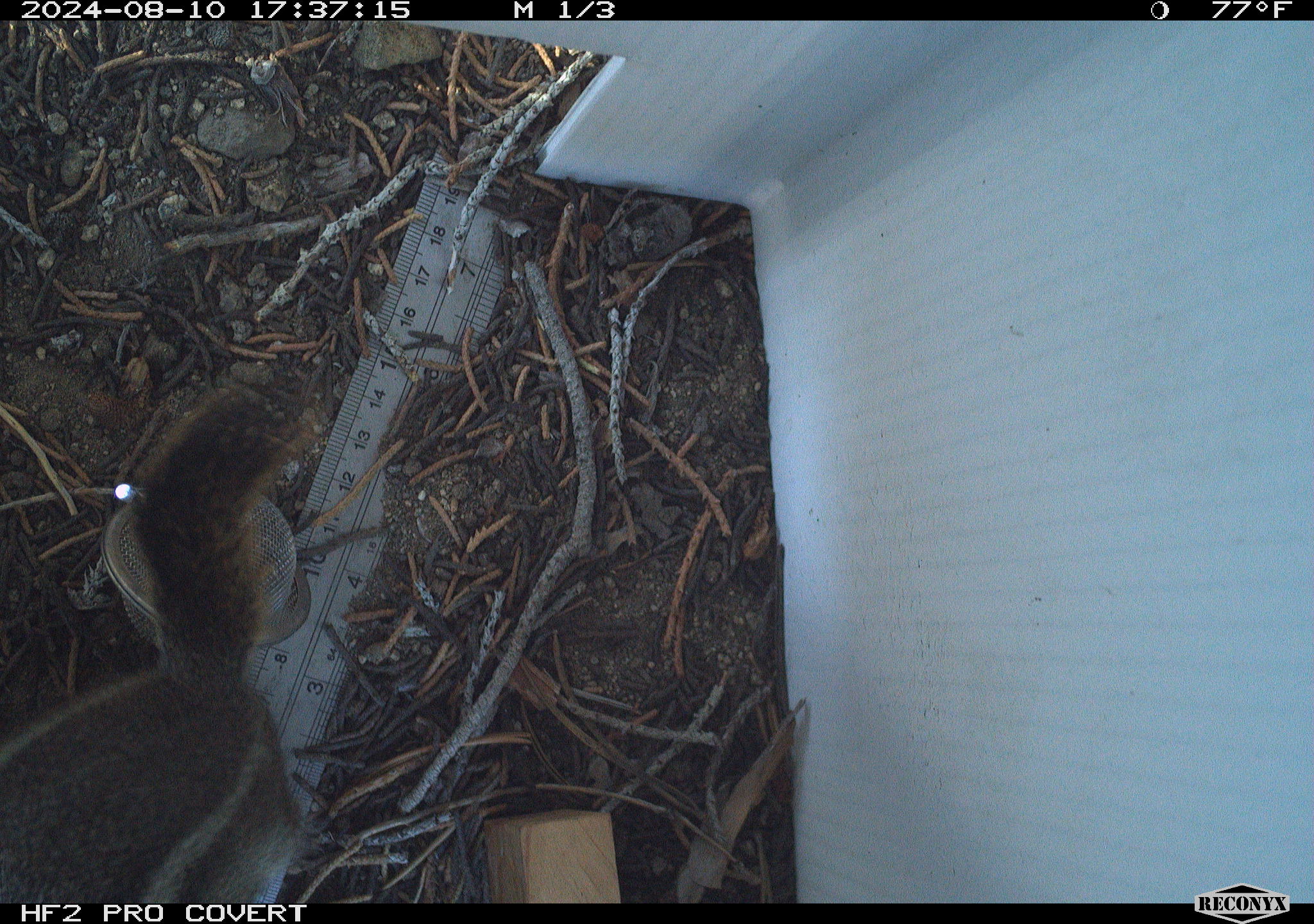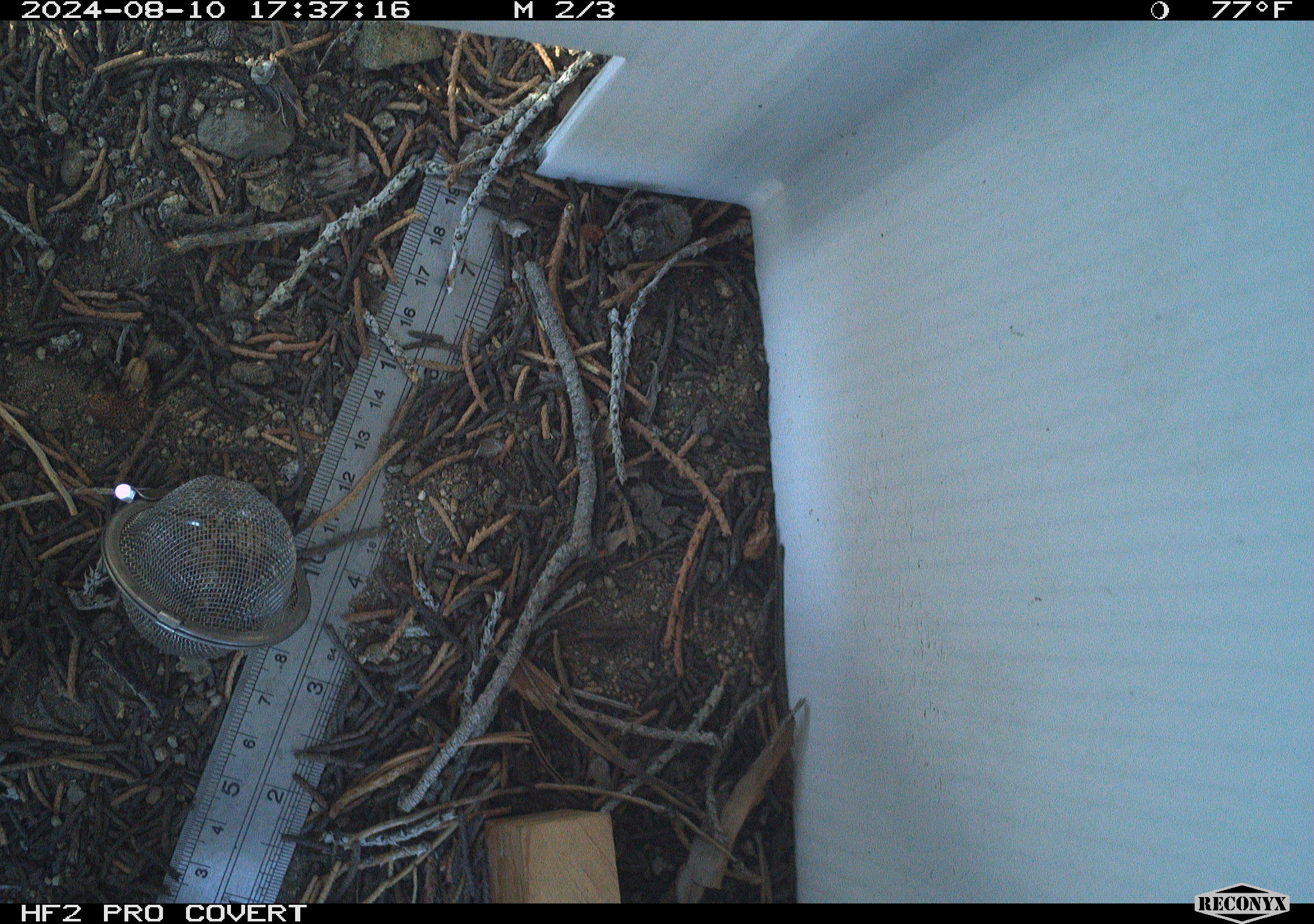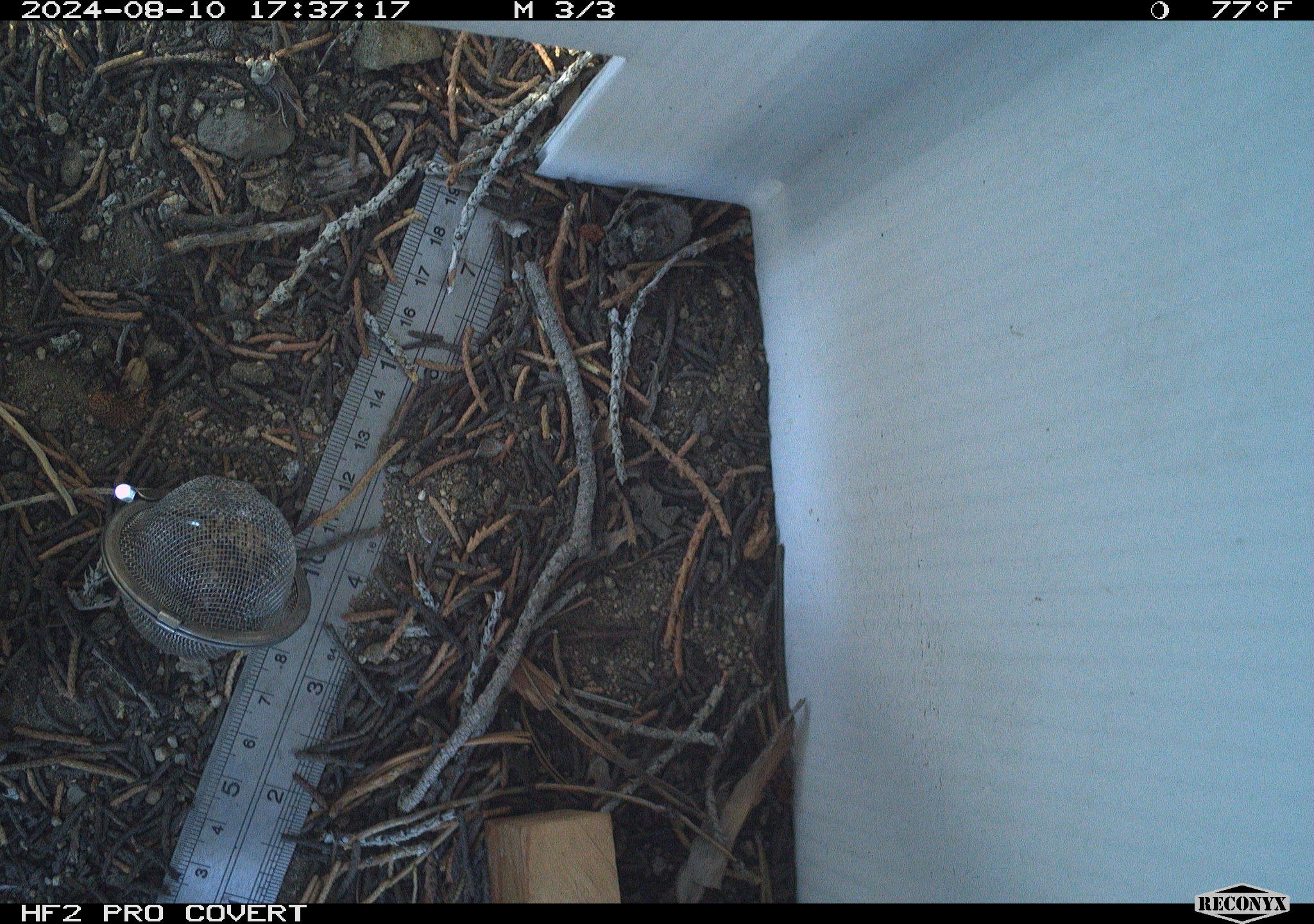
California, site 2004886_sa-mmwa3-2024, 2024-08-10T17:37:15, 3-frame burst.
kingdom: Animalia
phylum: Chordata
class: Mammalia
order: Rodentia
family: Sciuridae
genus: Callospermophilus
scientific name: Callospermophilus lateralis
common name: golden mantled ground squirrel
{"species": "golden mantled ground squirrel (Callospermophilus lateralis)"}